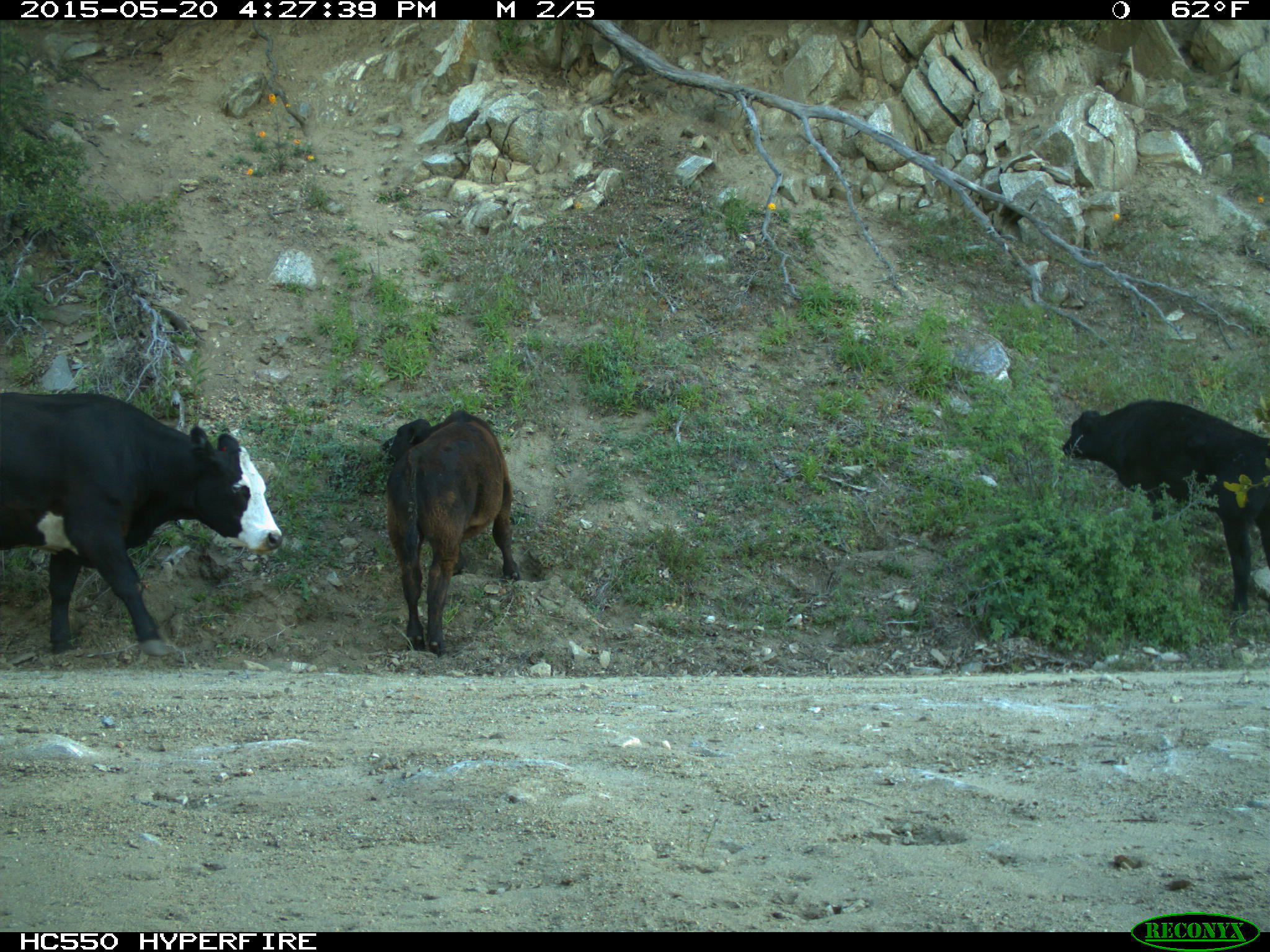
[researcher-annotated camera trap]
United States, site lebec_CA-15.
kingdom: Animalia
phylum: Chordata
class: Mammalia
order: Artiodactyla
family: Bovidae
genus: Bos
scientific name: Bos taurus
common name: domestic cow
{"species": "Bos taurus (domestic cow)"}